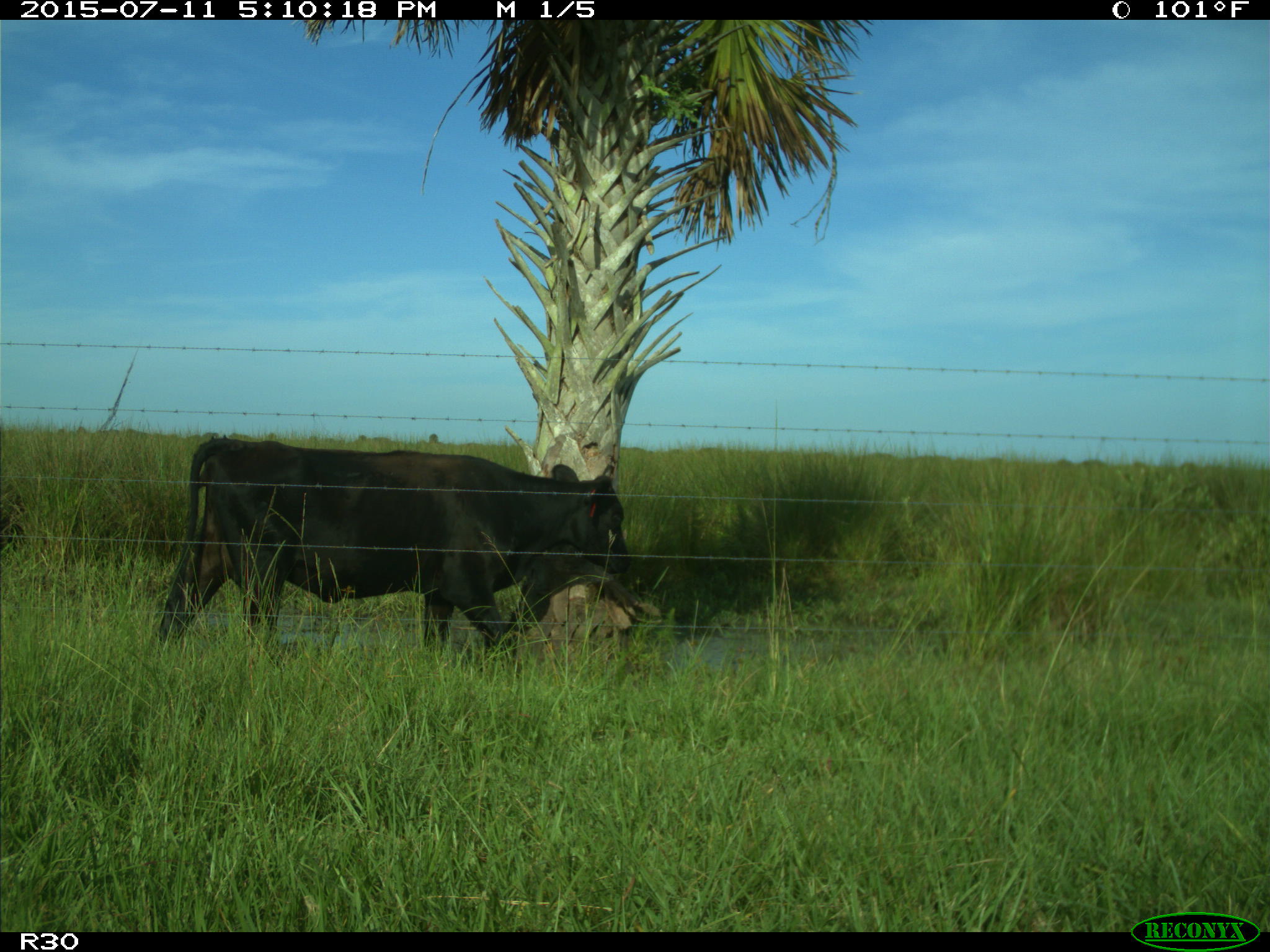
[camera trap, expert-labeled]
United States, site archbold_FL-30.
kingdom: Animalia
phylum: Chordata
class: Mammalia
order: Artiodactyla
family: Bovidae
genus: Bos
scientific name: Bos taurus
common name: domestic cow